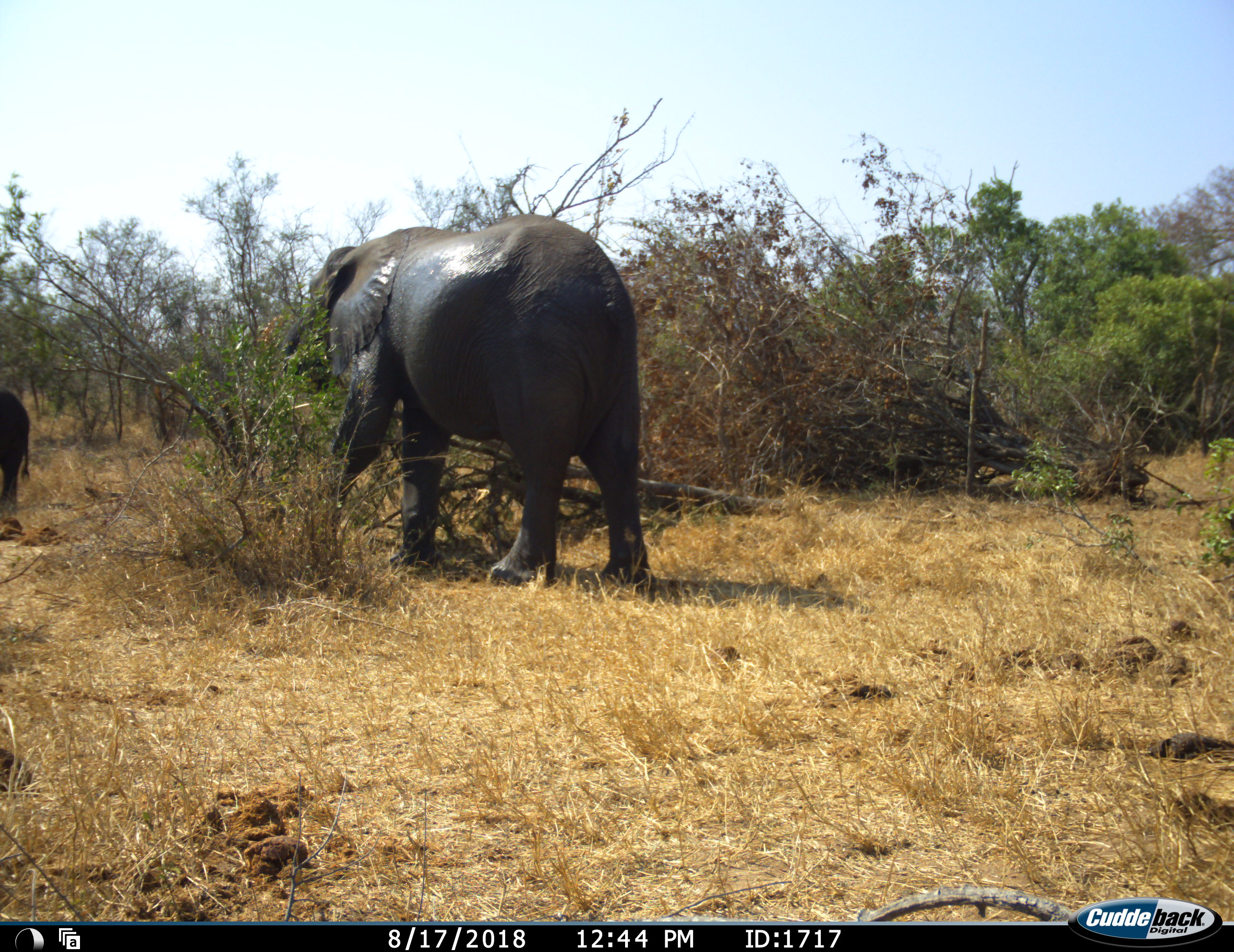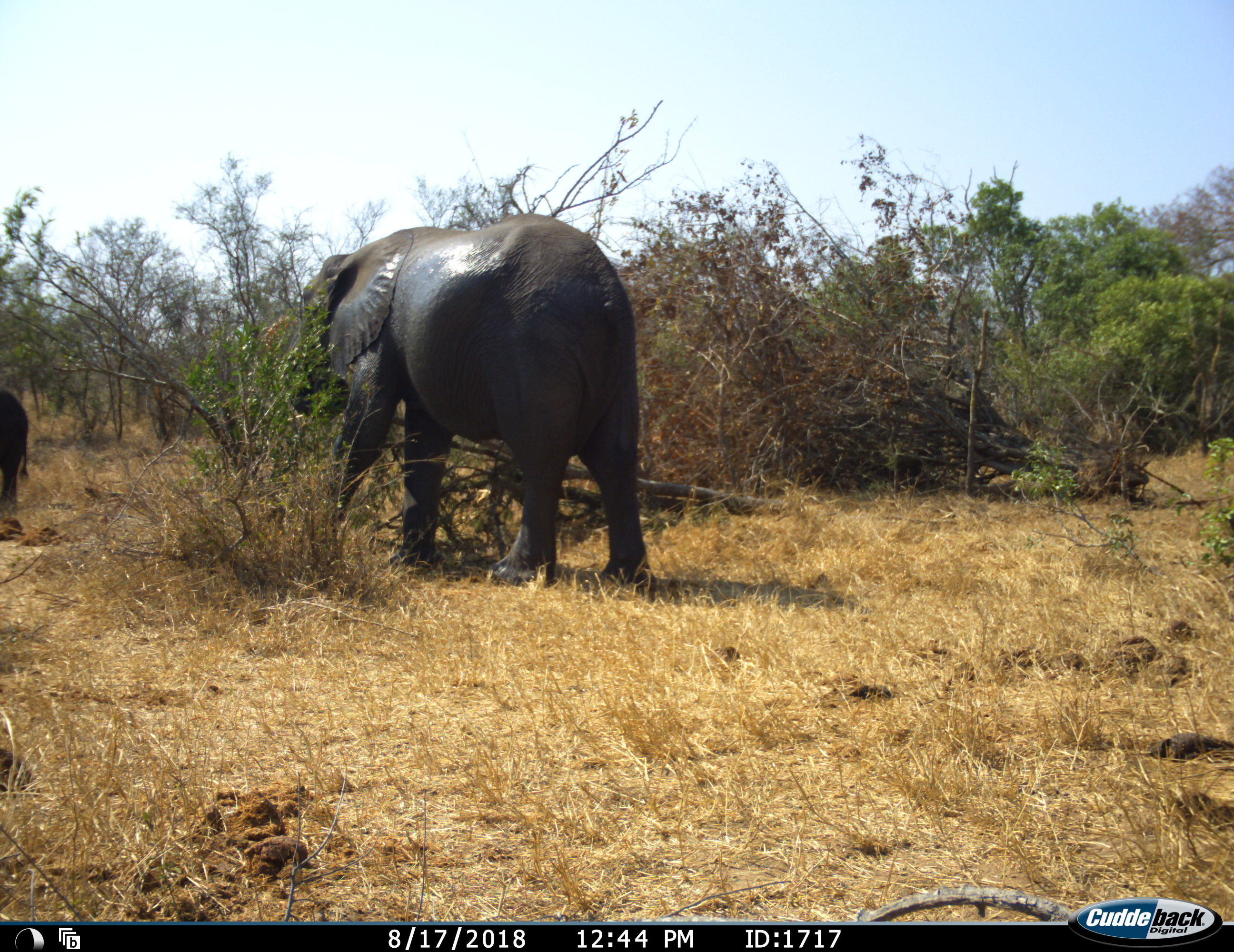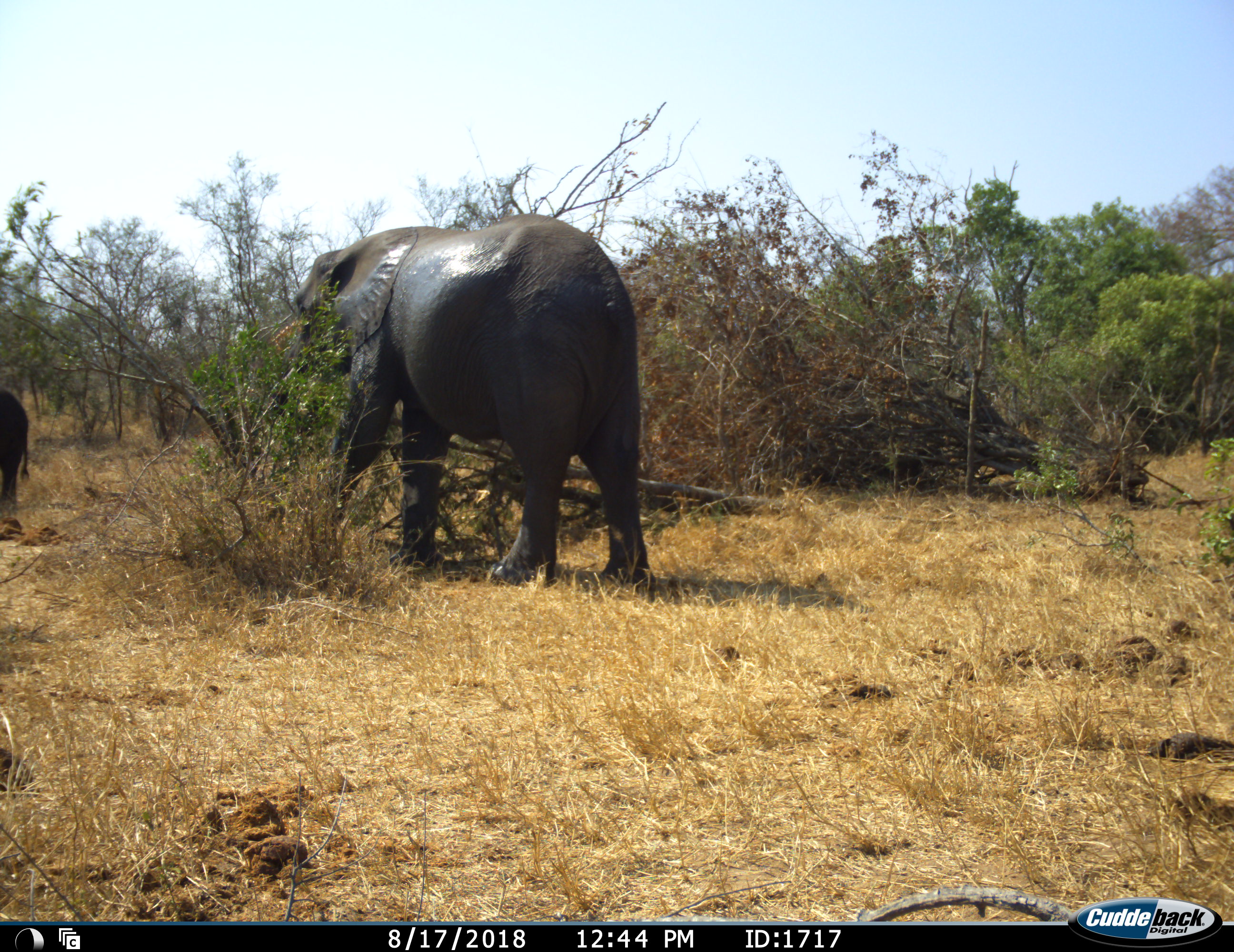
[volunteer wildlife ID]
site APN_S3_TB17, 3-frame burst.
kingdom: Animalia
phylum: Chordata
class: Mammalia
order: Proboscidea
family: Elephantidae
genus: Loxodonta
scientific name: Loxodonta africana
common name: african bush elephant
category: elephant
Elephant (african bush elephant) (Loxodonta africana), count 2. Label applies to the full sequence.